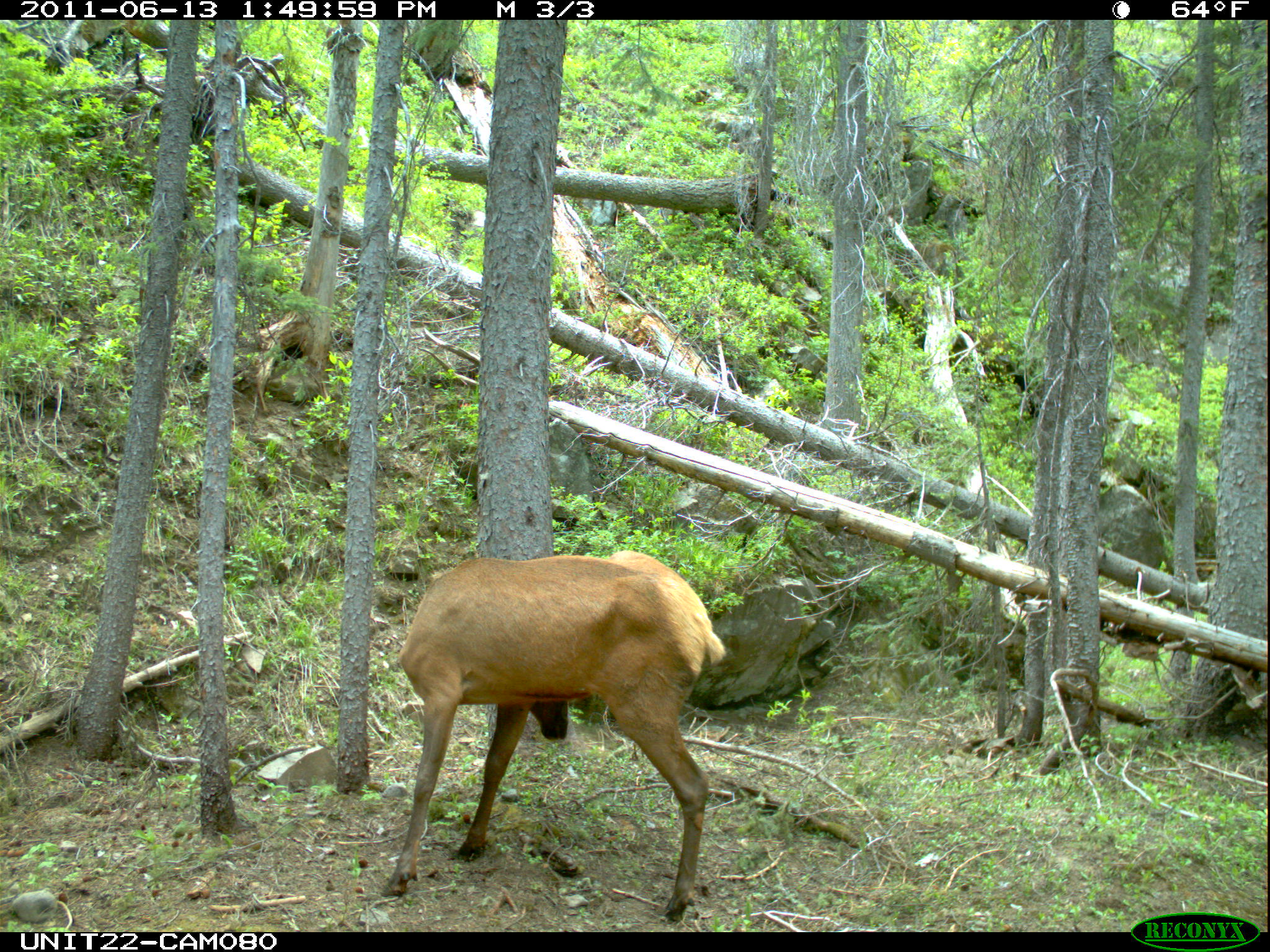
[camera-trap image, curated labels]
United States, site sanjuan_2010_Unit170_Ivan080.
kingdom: Animalia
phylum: Chordata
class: Mammalia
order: Artiodactyla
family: Cervidae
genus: Cervus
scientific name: Cervus elaphus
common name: red deer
Cervus elaphus (red deer).